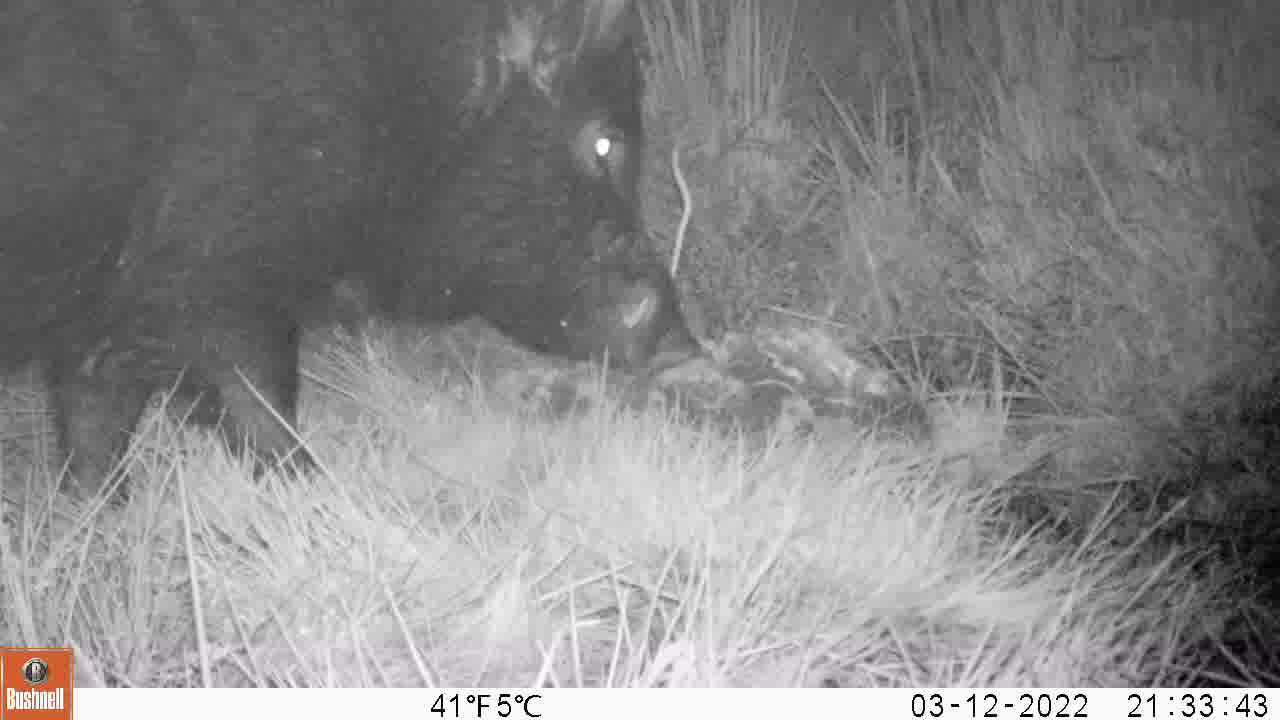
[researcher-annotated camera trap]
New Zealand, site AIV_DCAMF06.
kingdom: Animalia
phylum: Chordata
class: Mammalia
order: Artiodactyla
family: Suidae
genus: Sus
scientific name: Sus scrofa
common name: pig